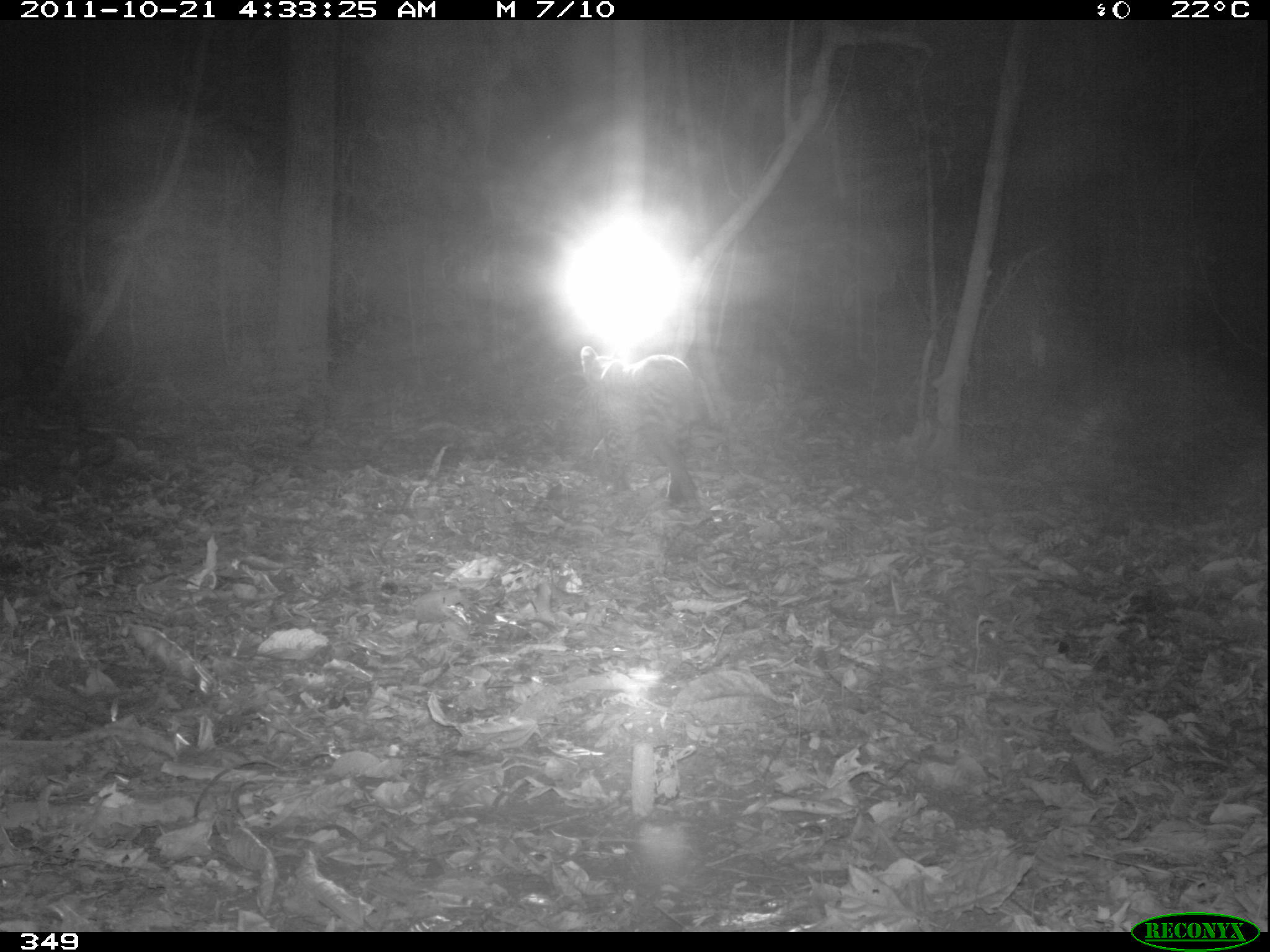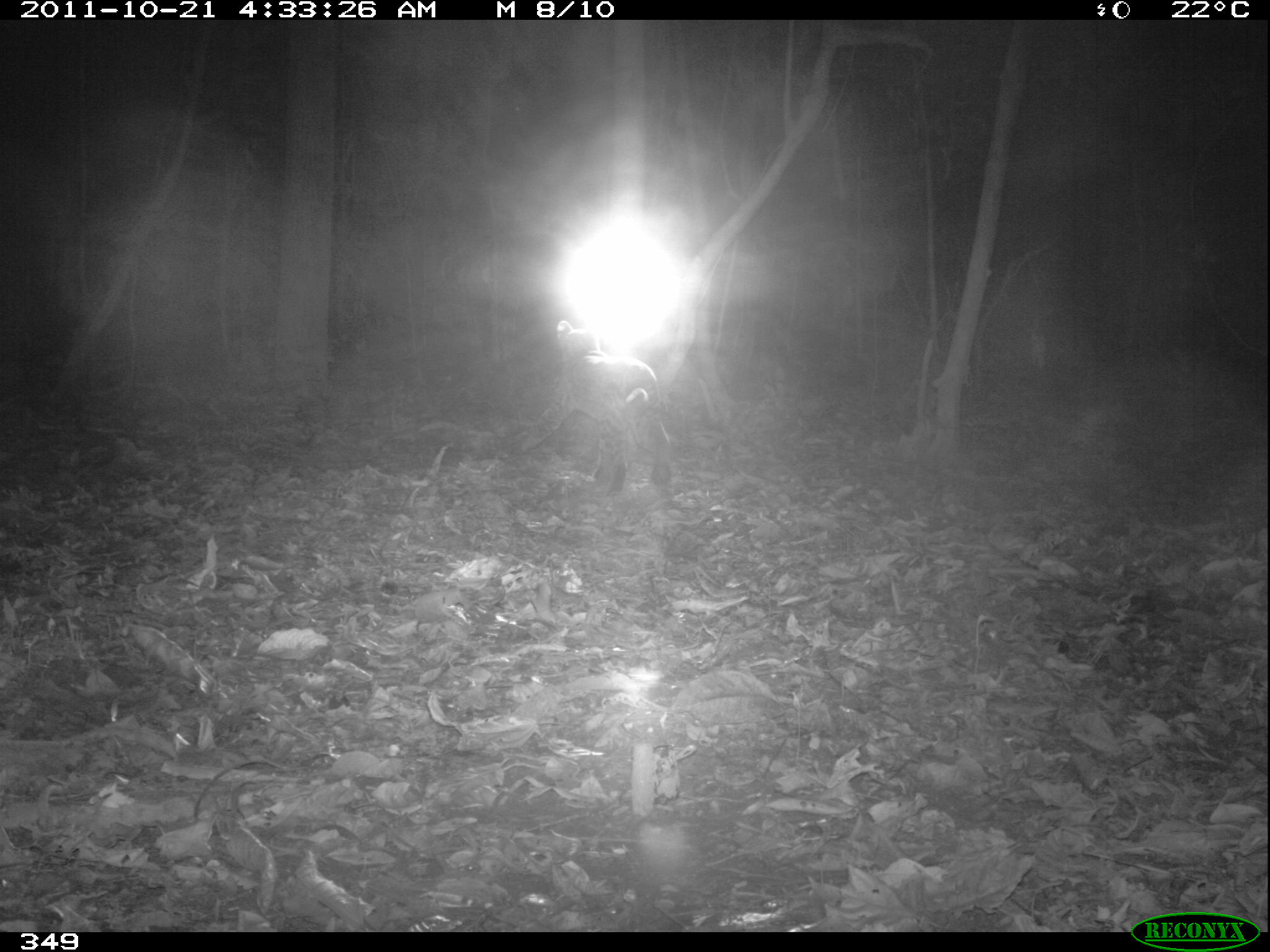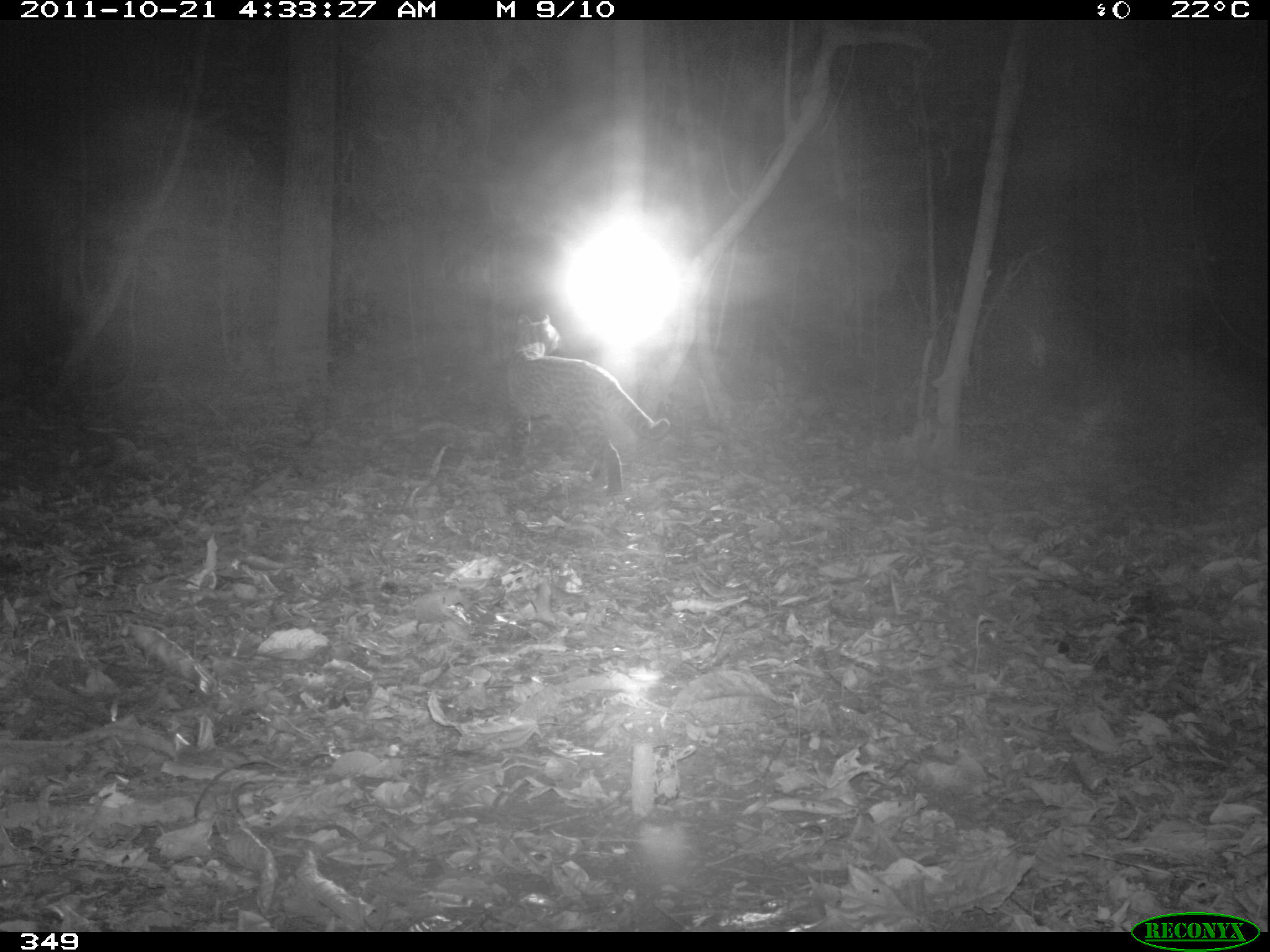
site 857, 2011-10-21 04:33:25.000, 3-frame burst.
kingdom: Animalia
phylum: Chordata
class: Mammalia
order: Carnivora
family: Felidae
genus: Leopardus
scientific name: Leopardus pardalis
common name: ocelot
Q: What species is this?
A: Leopardus pardalis (ocelot).